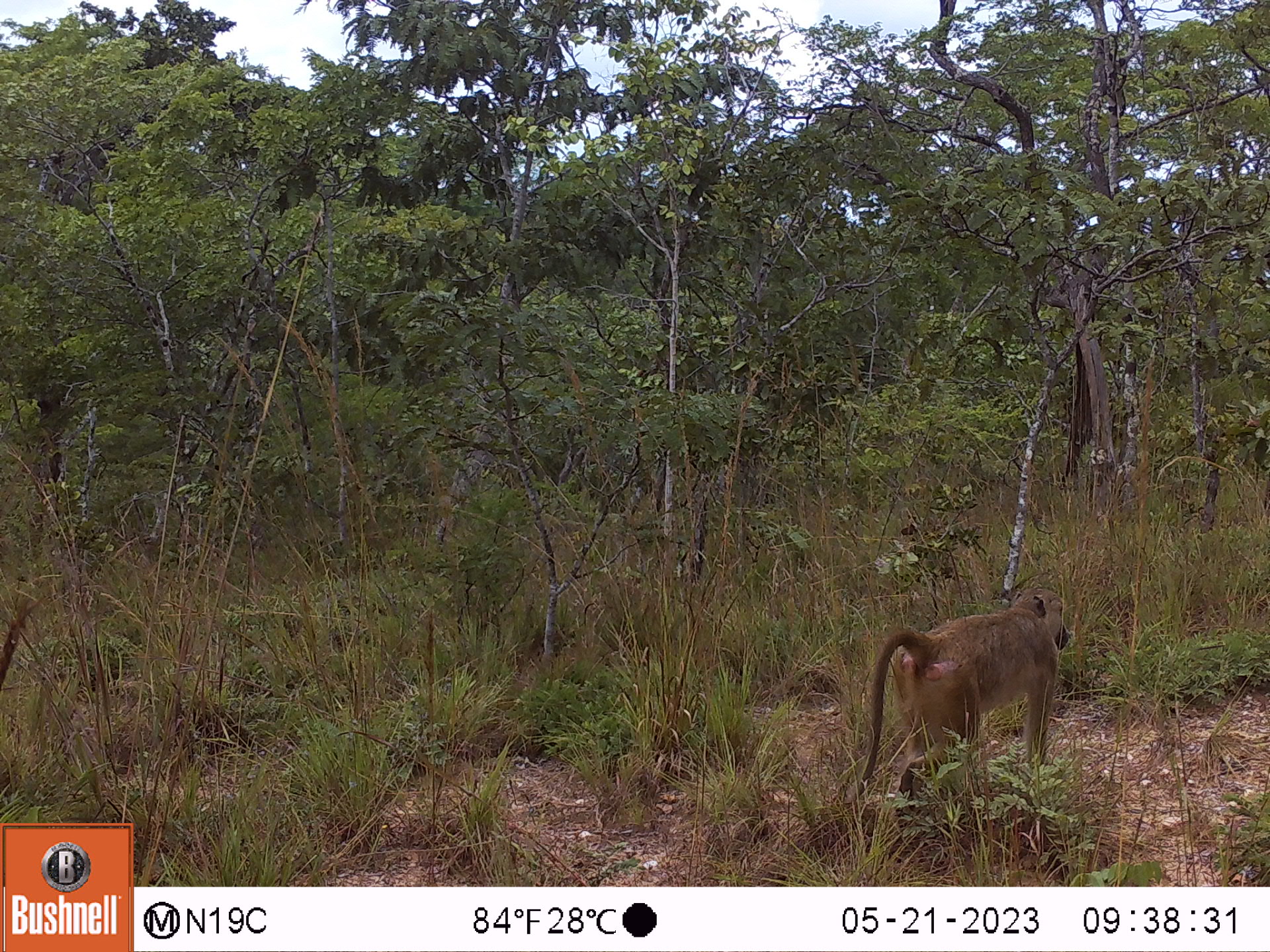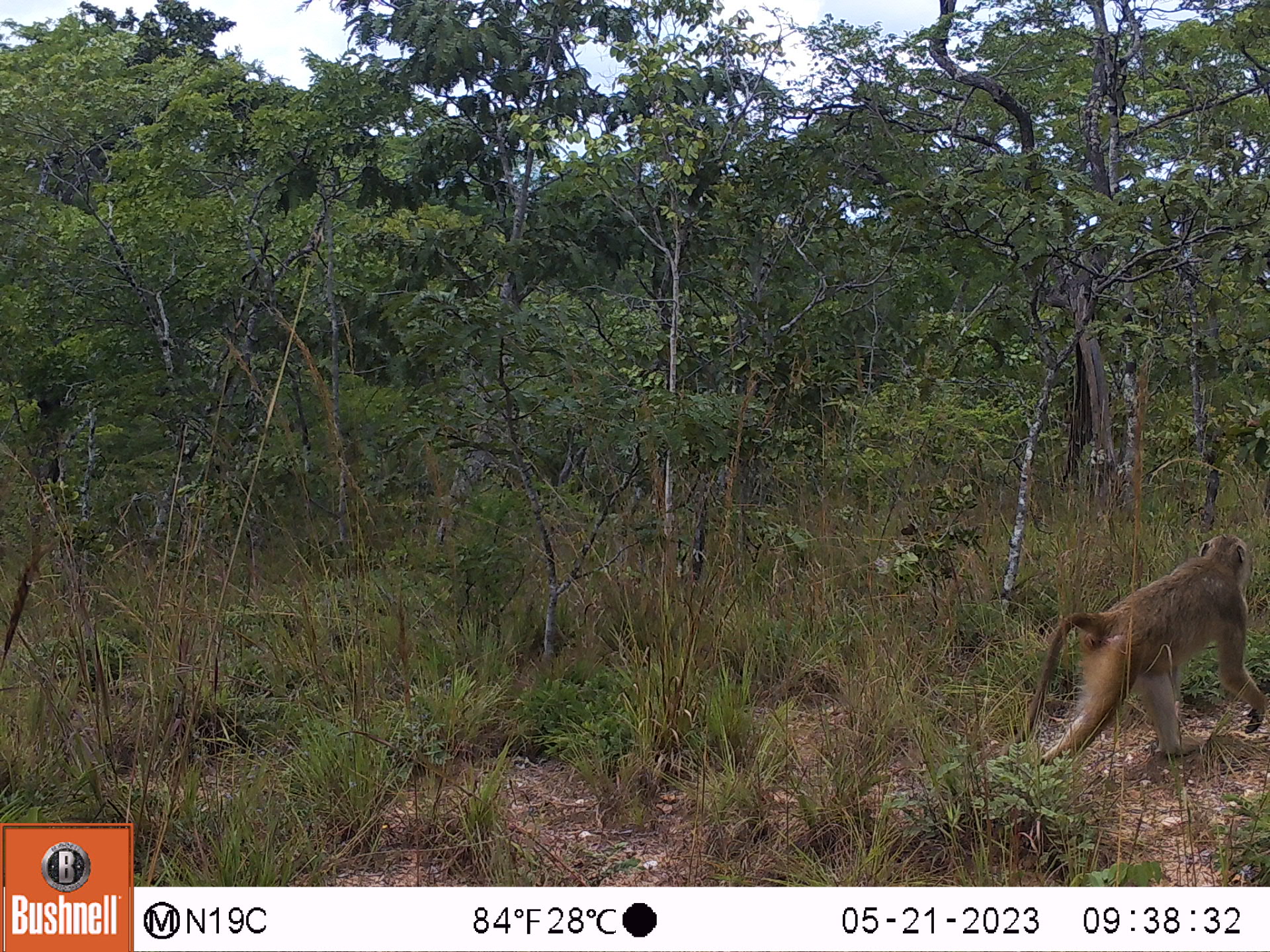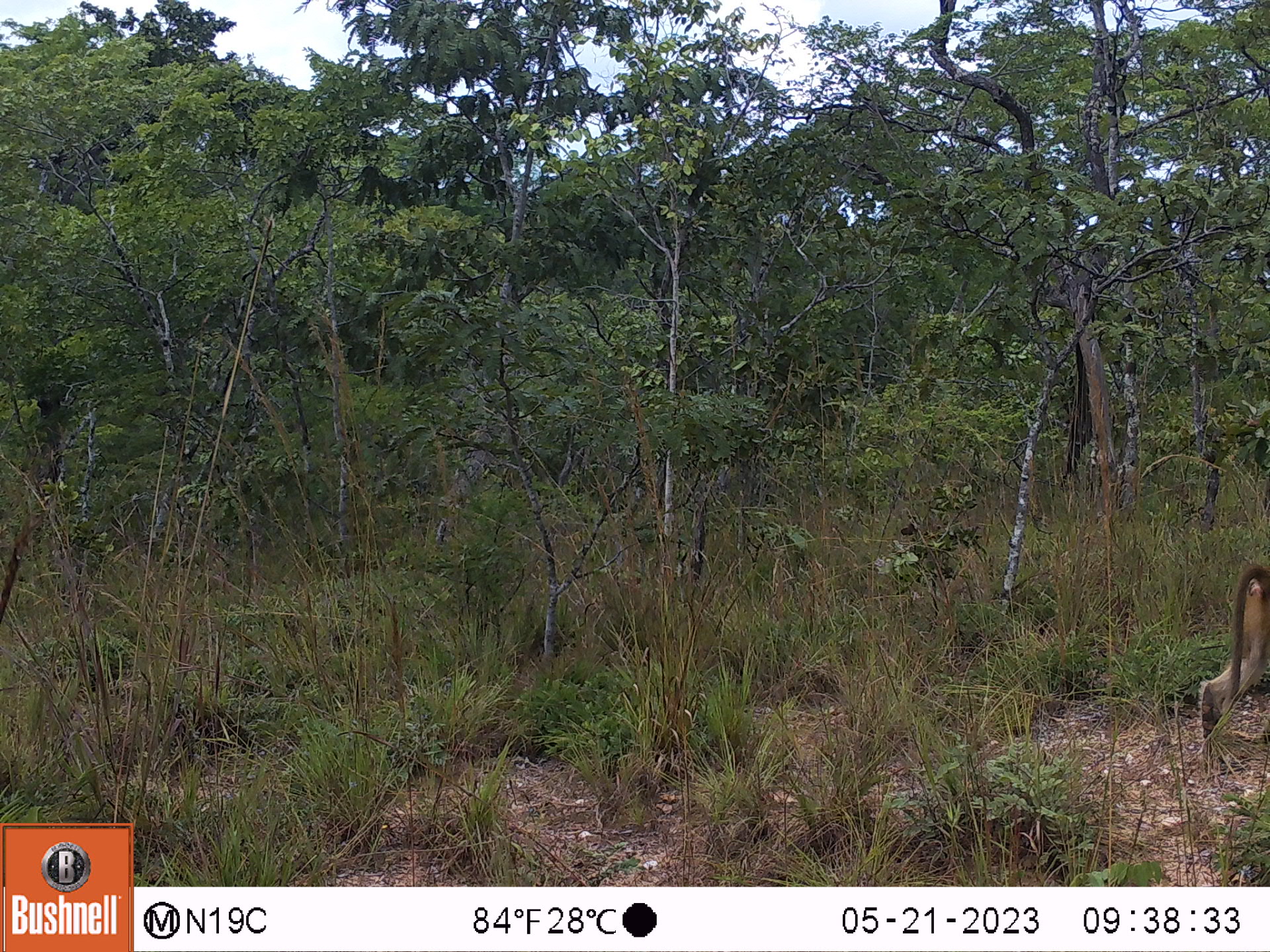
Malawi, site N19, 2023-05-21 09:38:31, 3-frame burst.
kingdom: Animalia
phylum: Chordata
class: Mammalia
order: Primates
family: Cercopithecidae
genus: Papio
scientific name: Papio cynocephalus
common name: yellow baboon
Yellow baboon (Papio cynocephalus), count 1.